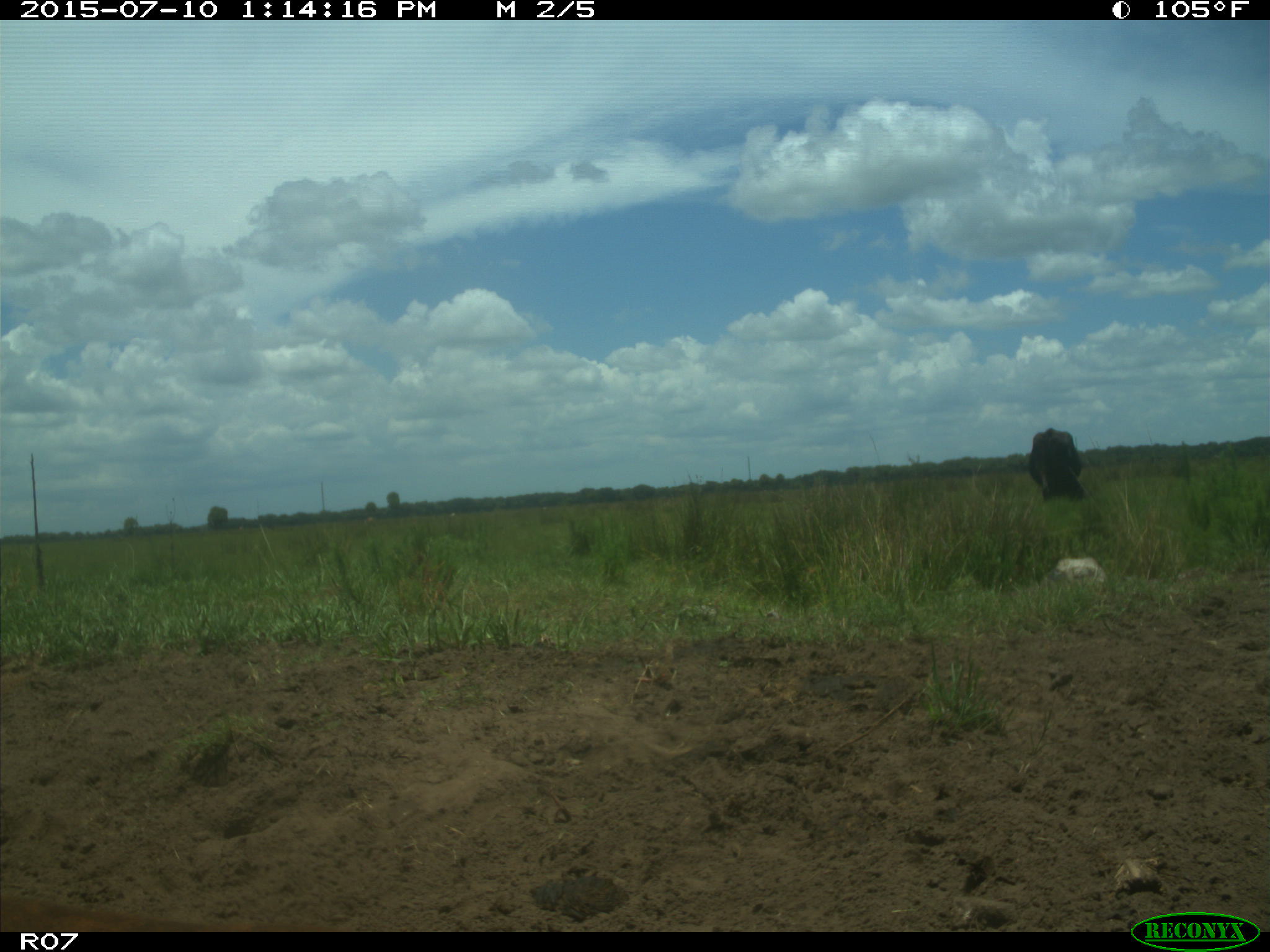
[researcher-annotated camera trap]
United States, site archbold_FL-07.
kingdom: Animalia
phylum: Chordata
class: Mammalia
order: Artiodactyla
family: Bovidae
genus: Bos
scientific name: Bos taurus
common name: domestic cow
Bos taurus (domestic cow).